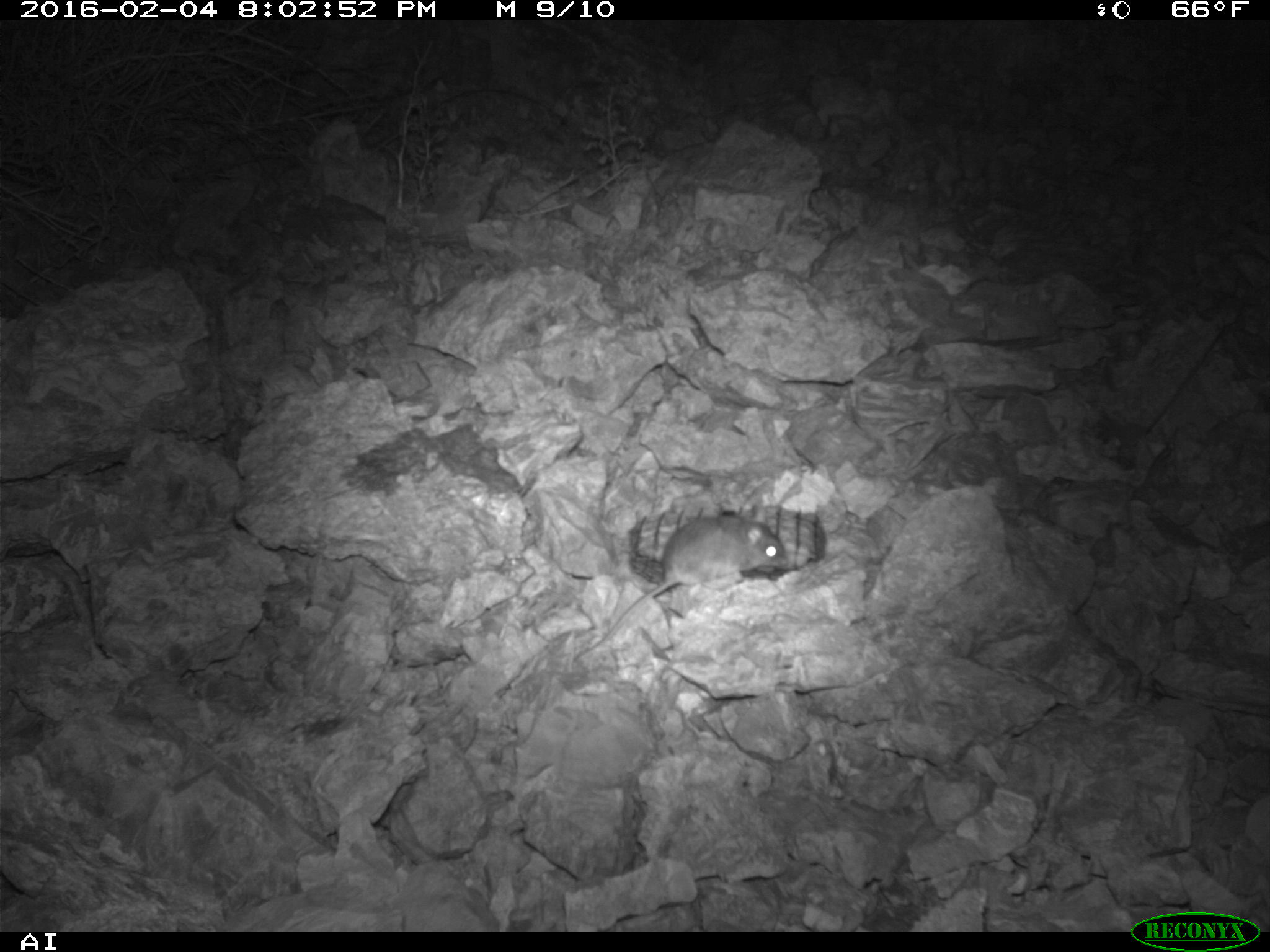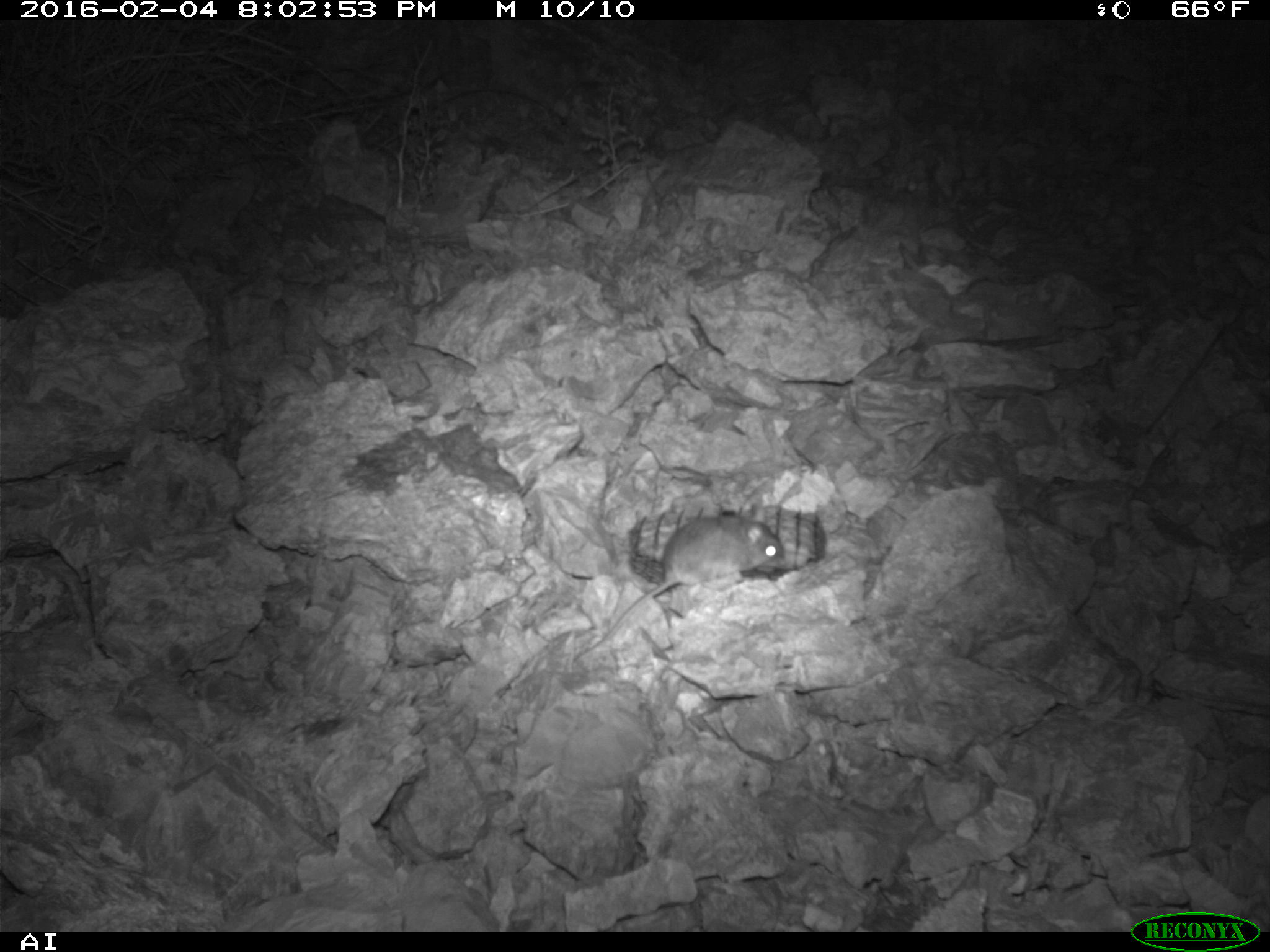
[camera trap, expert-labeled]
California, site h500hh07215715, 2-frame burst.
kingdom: Animalia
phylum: Chordata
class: Mammalia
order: Rodentia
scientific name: Rodentia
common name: rodent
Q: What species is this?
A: Rodent (Rodentia).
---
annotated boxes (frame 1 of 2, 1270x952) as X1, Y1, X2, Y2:
rodent: 574, 496, 789, 658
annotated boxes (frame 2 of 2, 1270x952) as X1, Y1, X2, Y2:
rodent: 566, 514, 784, 672